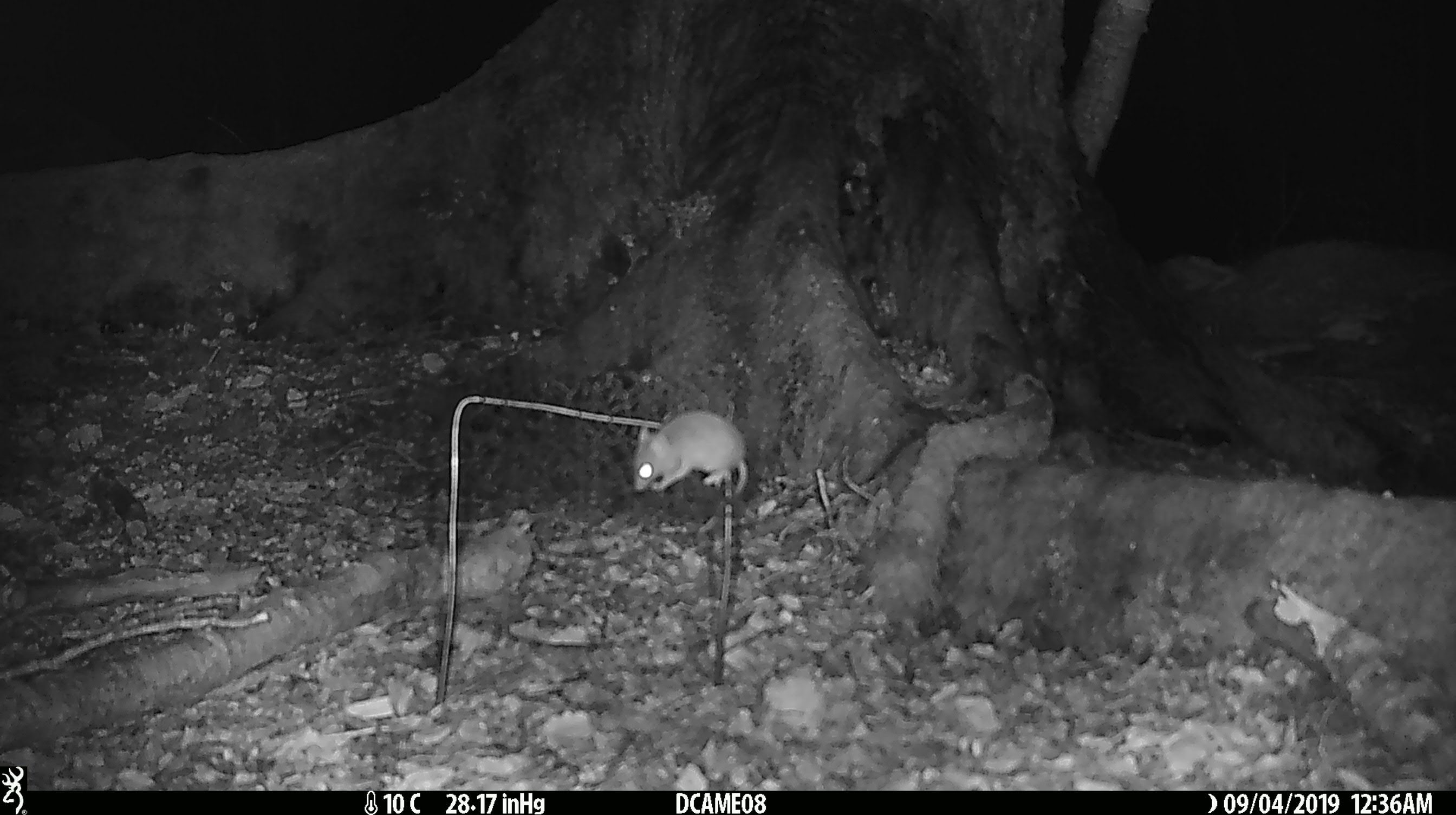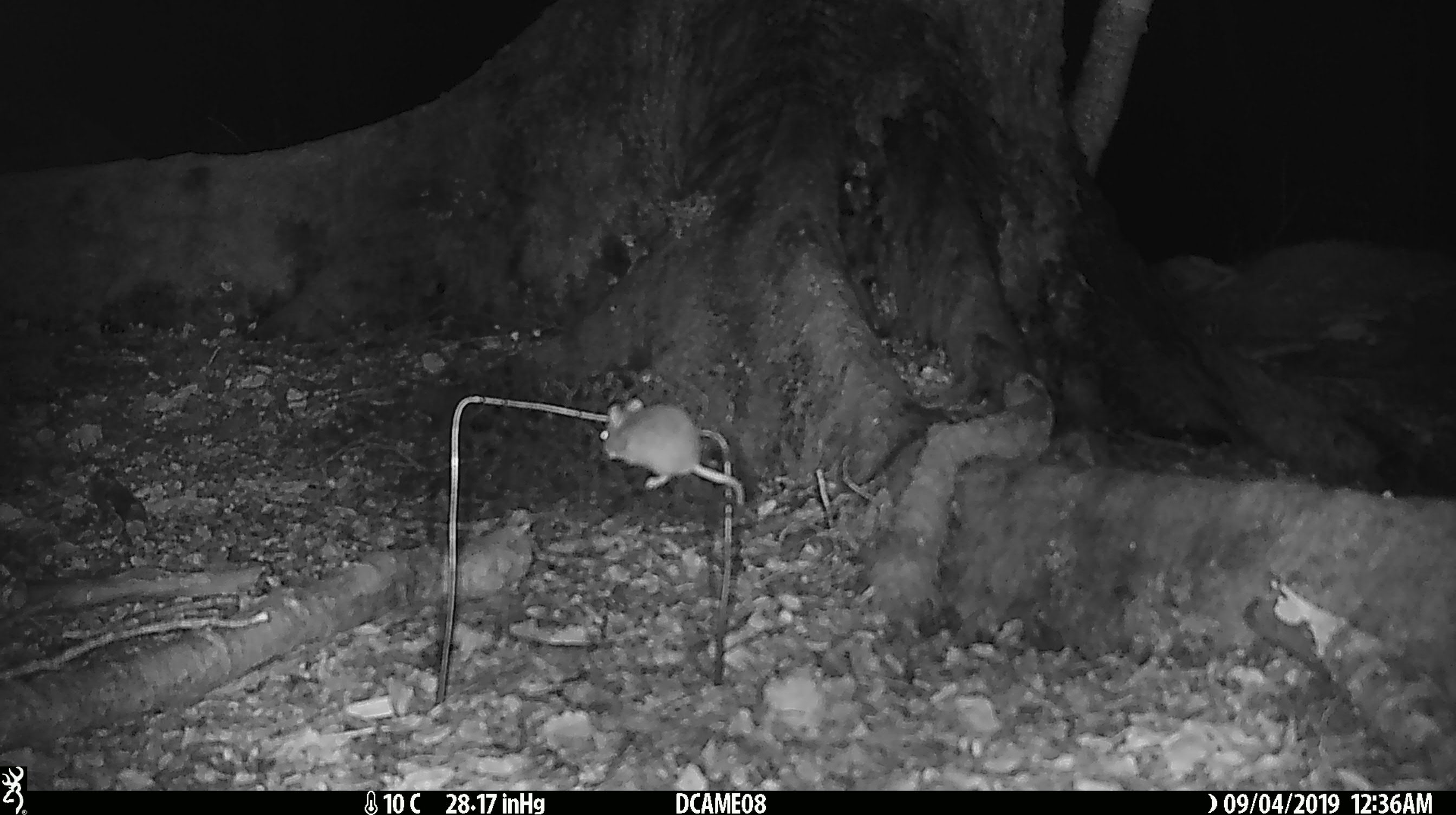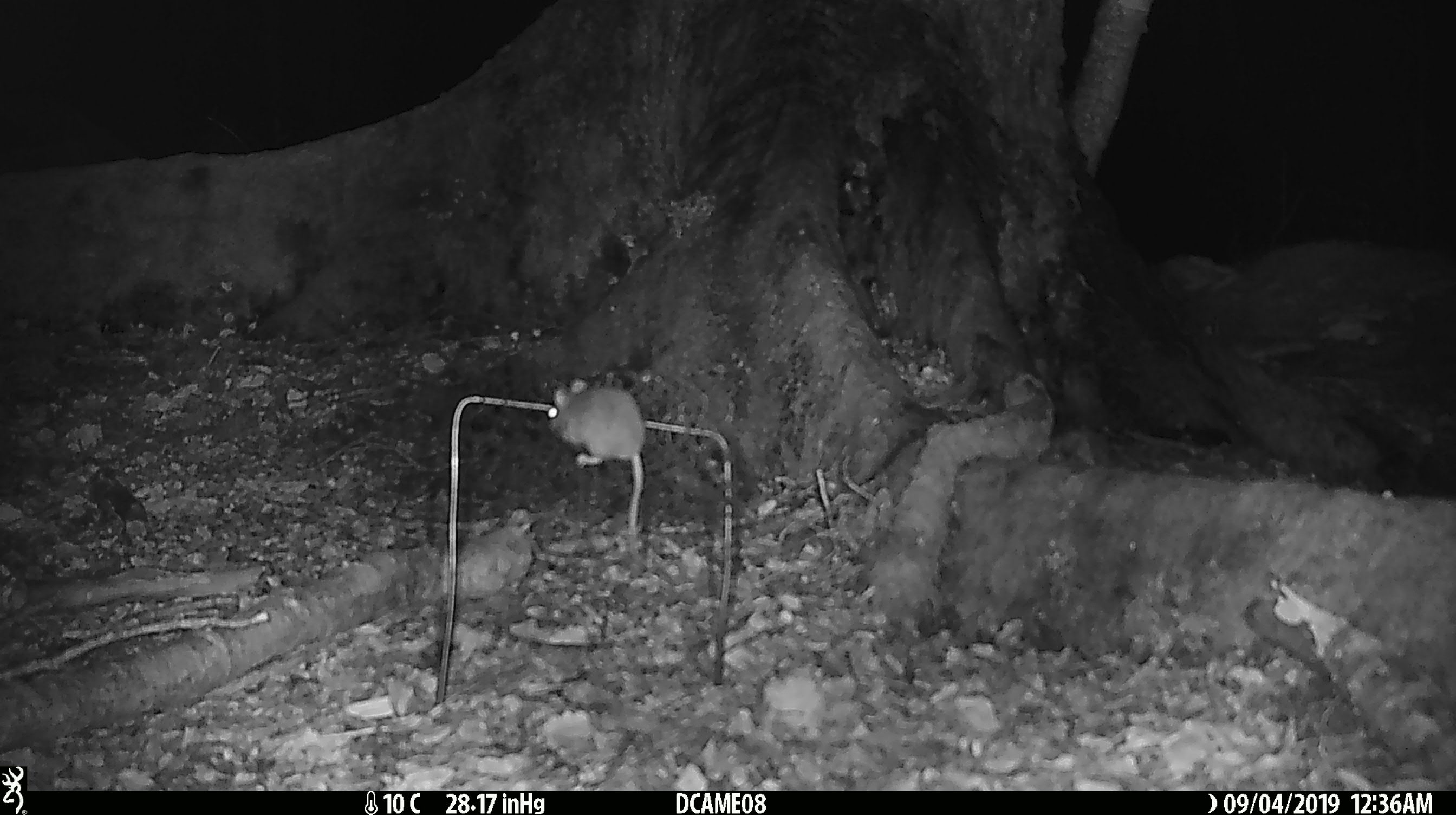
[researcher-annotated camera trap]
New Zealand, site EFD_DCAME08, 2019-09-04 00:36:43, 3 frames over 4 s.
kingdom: Animalia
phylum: Chordata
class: Mammalia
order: Rodentia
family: Muridae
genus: Mus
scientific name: Mus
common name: mouse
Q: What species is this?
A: Mouse (Mus).